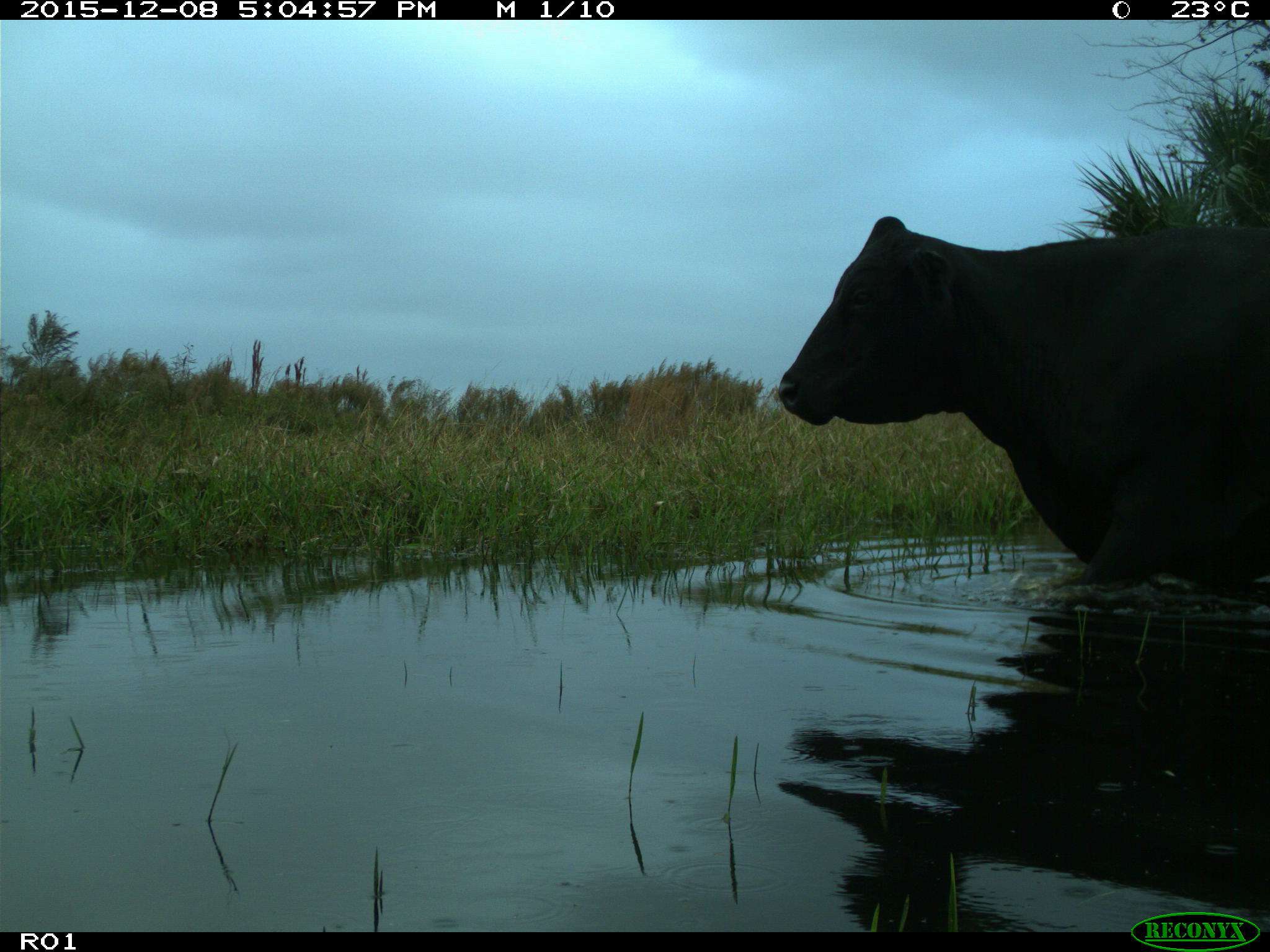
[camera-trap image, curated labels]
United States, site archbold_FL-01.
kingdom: Animalia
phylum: Chordata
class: Mammalia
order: Artiodactyla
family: Bovidae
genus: Bos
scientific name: Bos taurus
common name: domestic cow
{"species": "Bos taurus (domestic cow)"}